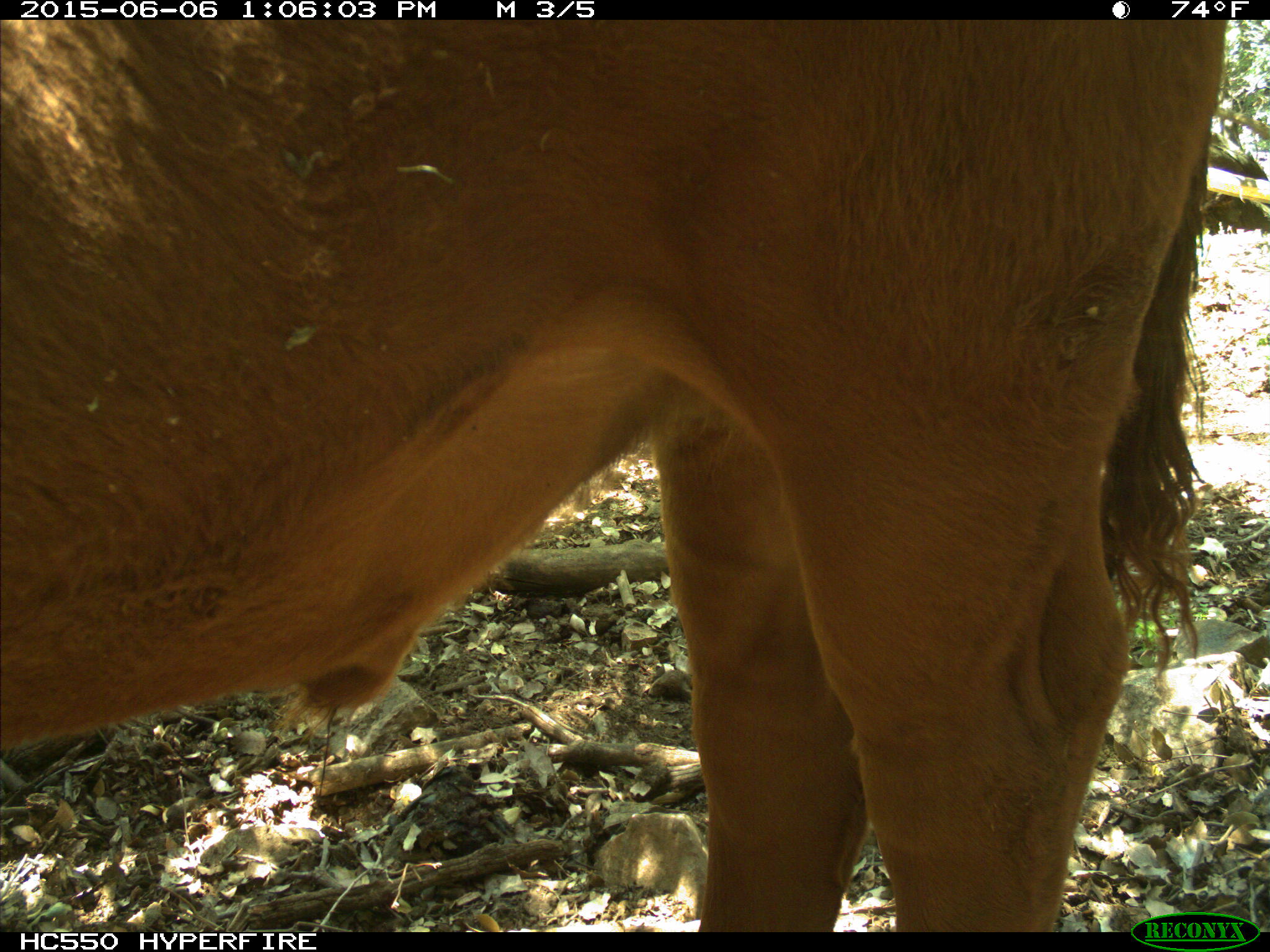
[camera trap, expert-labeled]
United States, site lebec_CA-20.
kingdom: Animalia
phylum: Chordata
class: Mammalia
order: Artiodactyla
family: Bovidae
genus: Bos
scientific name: Bos taurus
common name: domestic cow